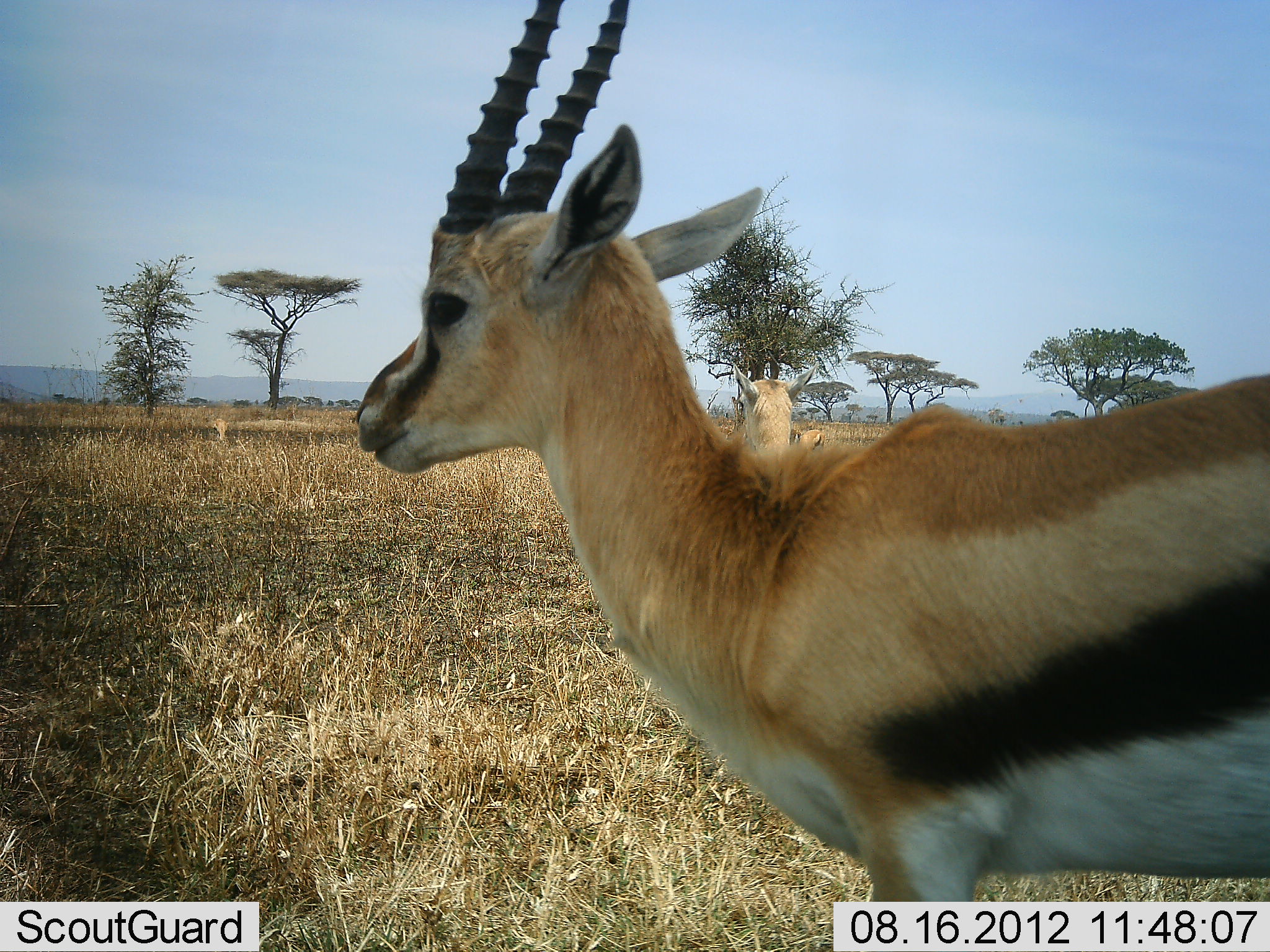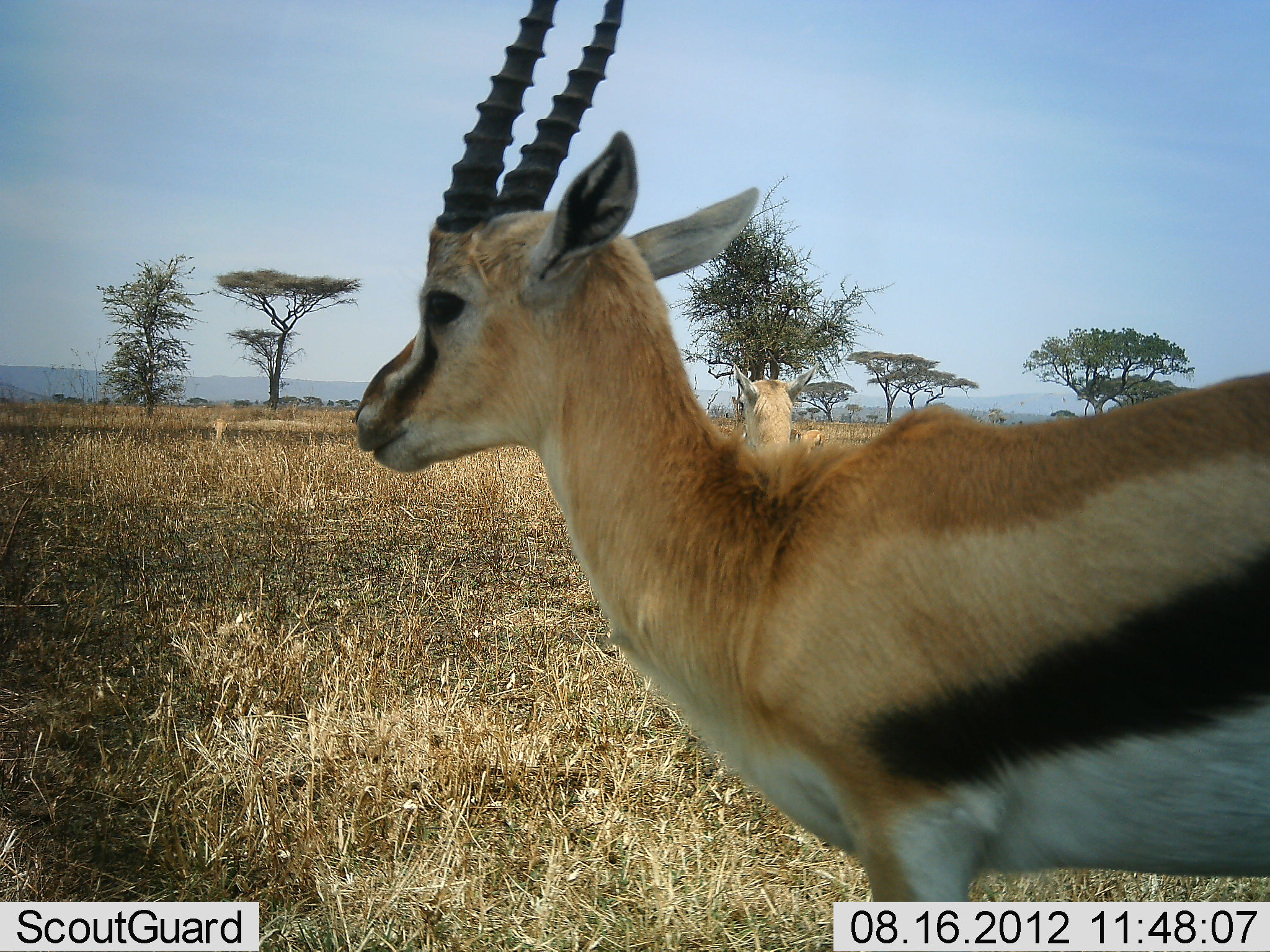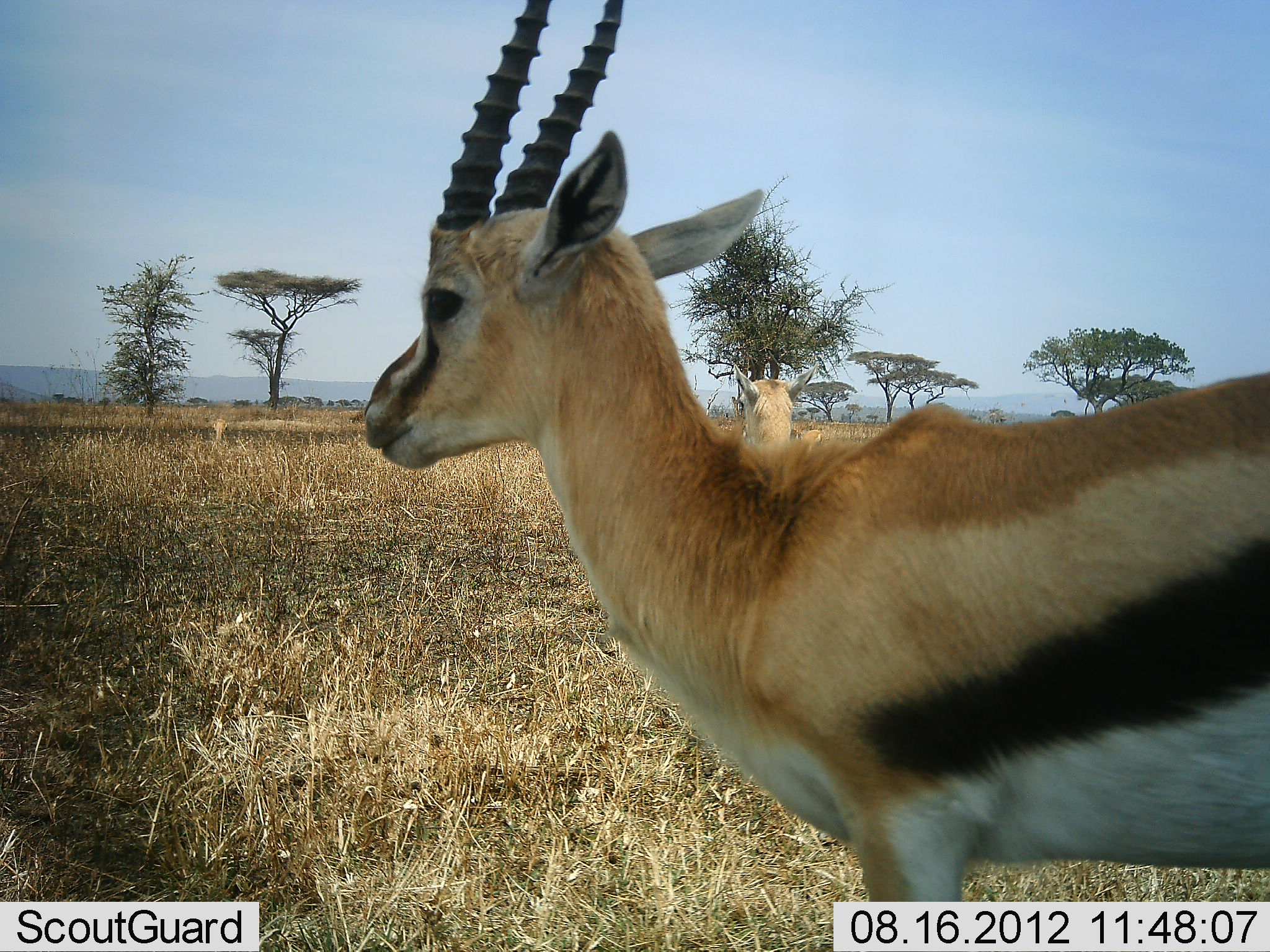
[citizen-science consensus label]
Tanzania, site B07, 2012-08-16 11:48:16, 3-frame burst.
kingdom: Animalia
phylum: Chordata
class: Mammalia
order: Artiodactyla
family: Bovidae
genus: Eudorcas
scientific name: Eudorcas thomsonii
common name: thomson's gazelle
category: gazellethomsons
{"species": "gazellethomsons (thomson's gazelle) (Eudorcas thomsonii)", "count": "3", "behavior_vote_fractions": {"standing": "100%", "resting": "0%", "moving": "10%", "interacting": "0%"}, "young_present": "0%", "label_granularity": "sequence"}